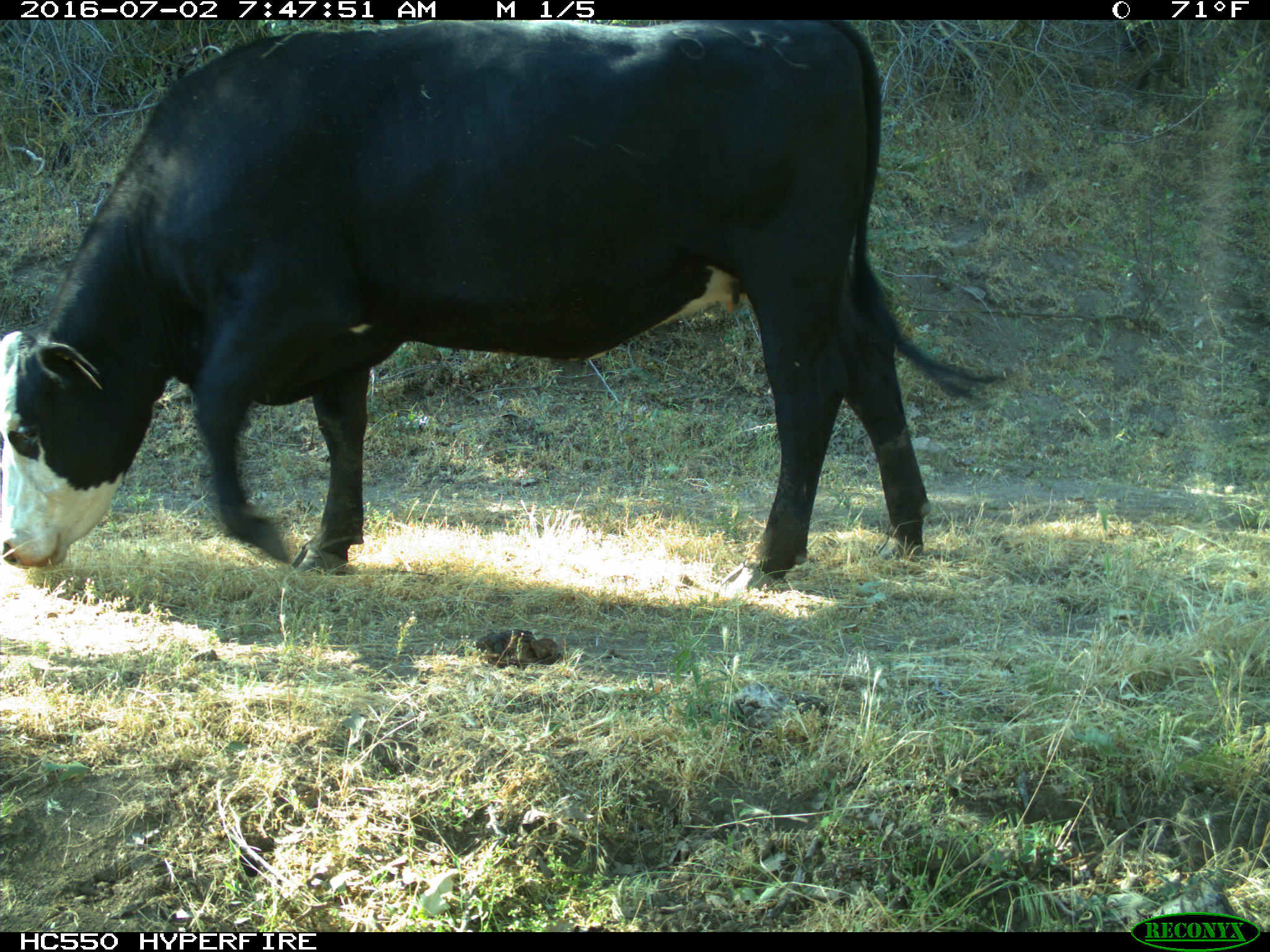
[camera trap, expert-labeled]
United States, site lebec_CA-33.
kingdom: Animalia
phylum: Chordata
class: Mammalia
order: Artiodactyla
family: Bovidae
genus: Bos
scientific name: Bos taurus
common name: domestic cow